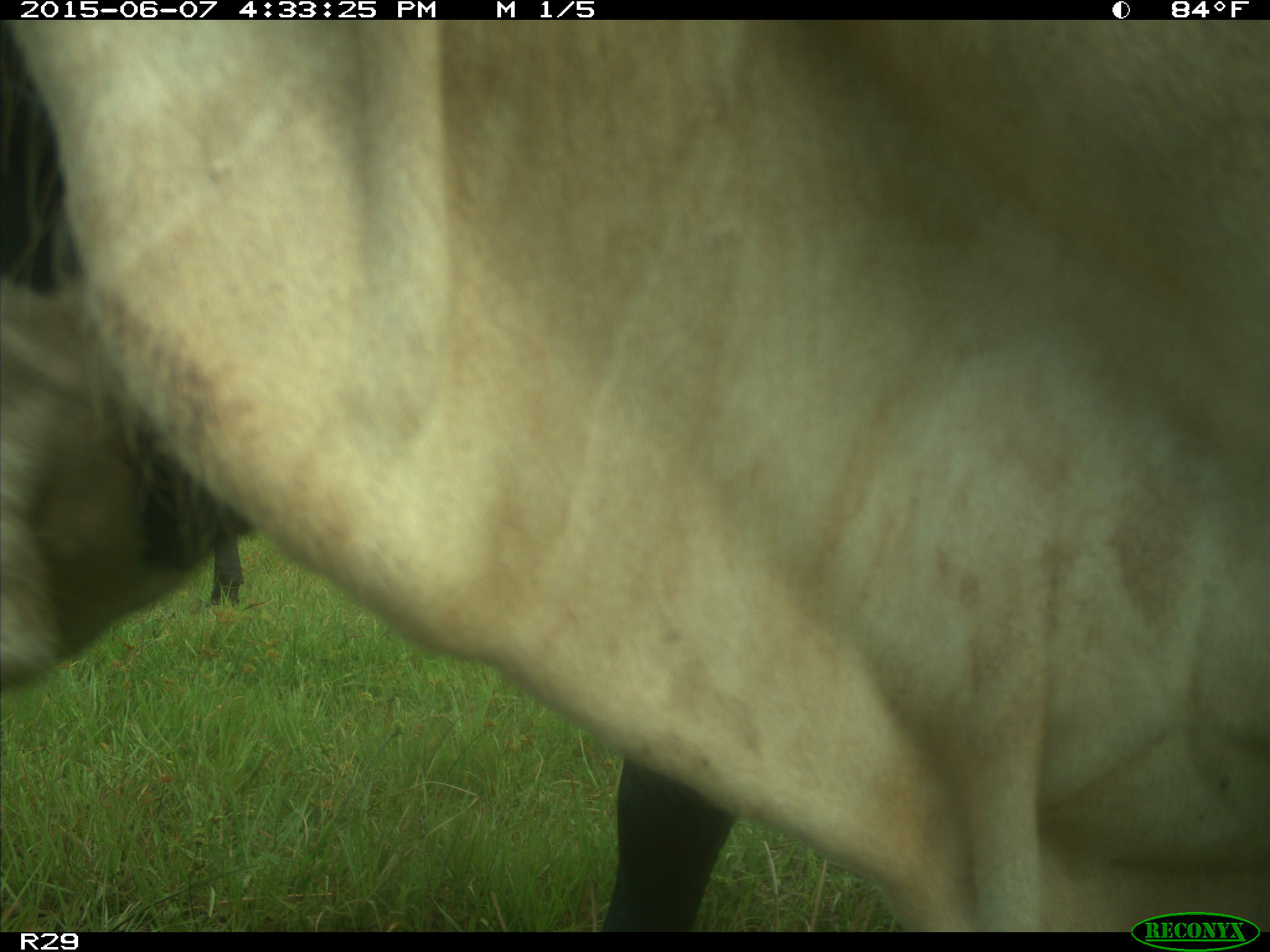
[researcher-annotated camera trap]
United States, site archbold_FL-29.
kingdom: Animalia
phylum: Chordata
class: Mammalia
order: Artiodactyla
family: Bovidae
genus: Bos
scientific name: Bos taurus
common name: domestic cow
Bos taurus (domestic cow).